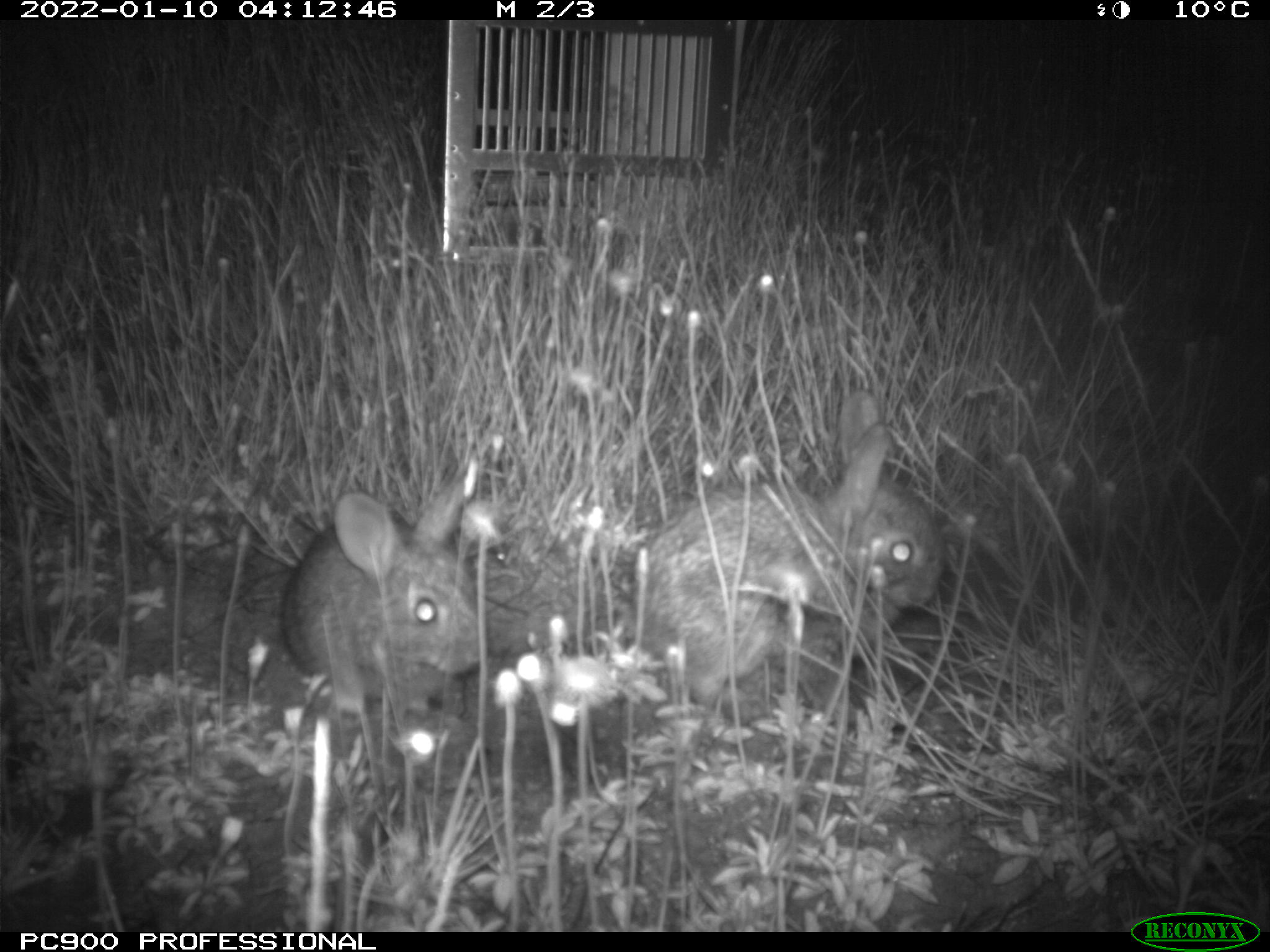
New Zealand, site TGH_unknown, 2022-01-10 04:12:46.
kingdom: Animalia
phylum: Chordata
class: Mammalia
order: Lagomorpha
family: Leporidae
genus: Oryctolagus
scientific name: Oryctolagus cuniculus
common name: european rabbit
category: rabbit